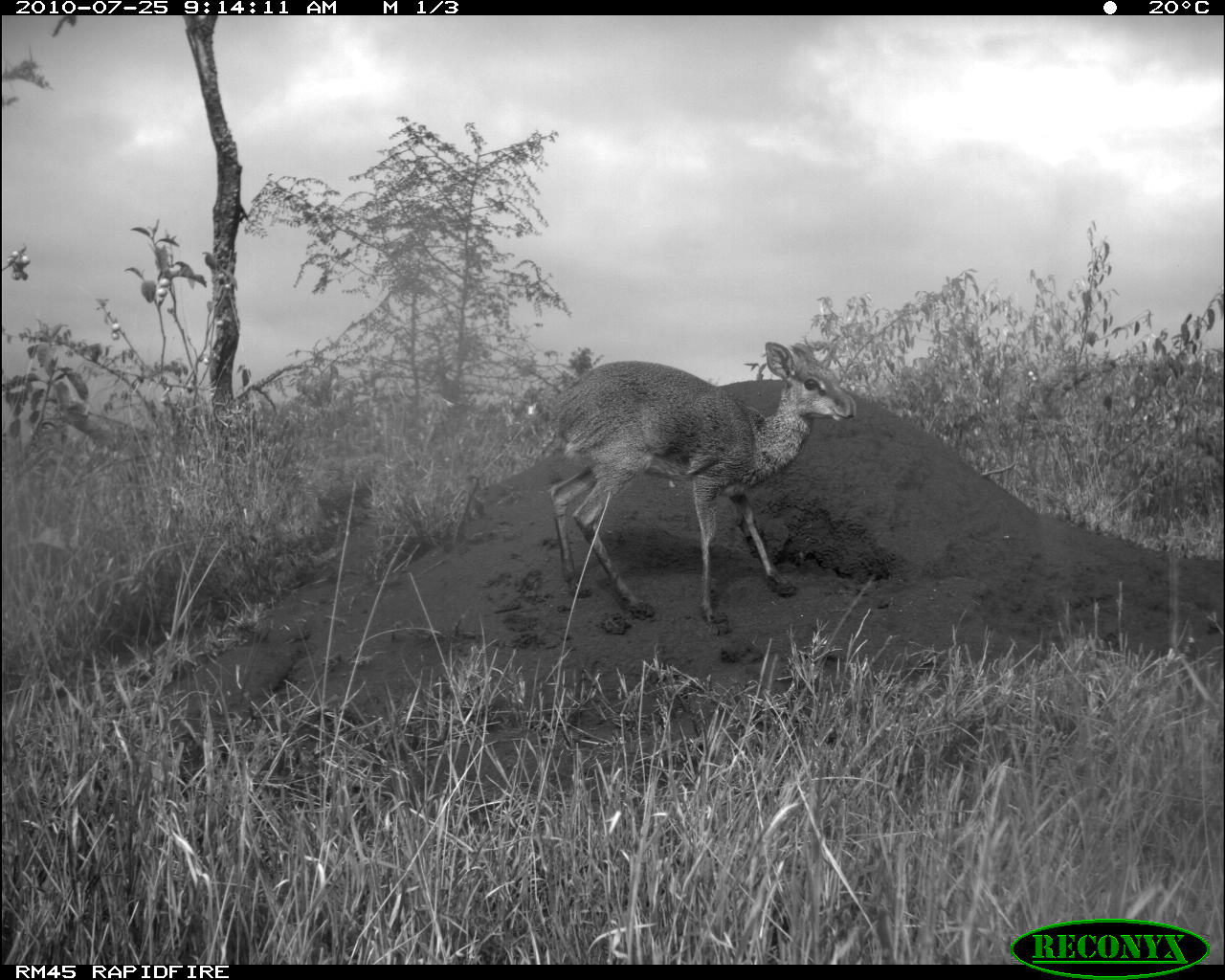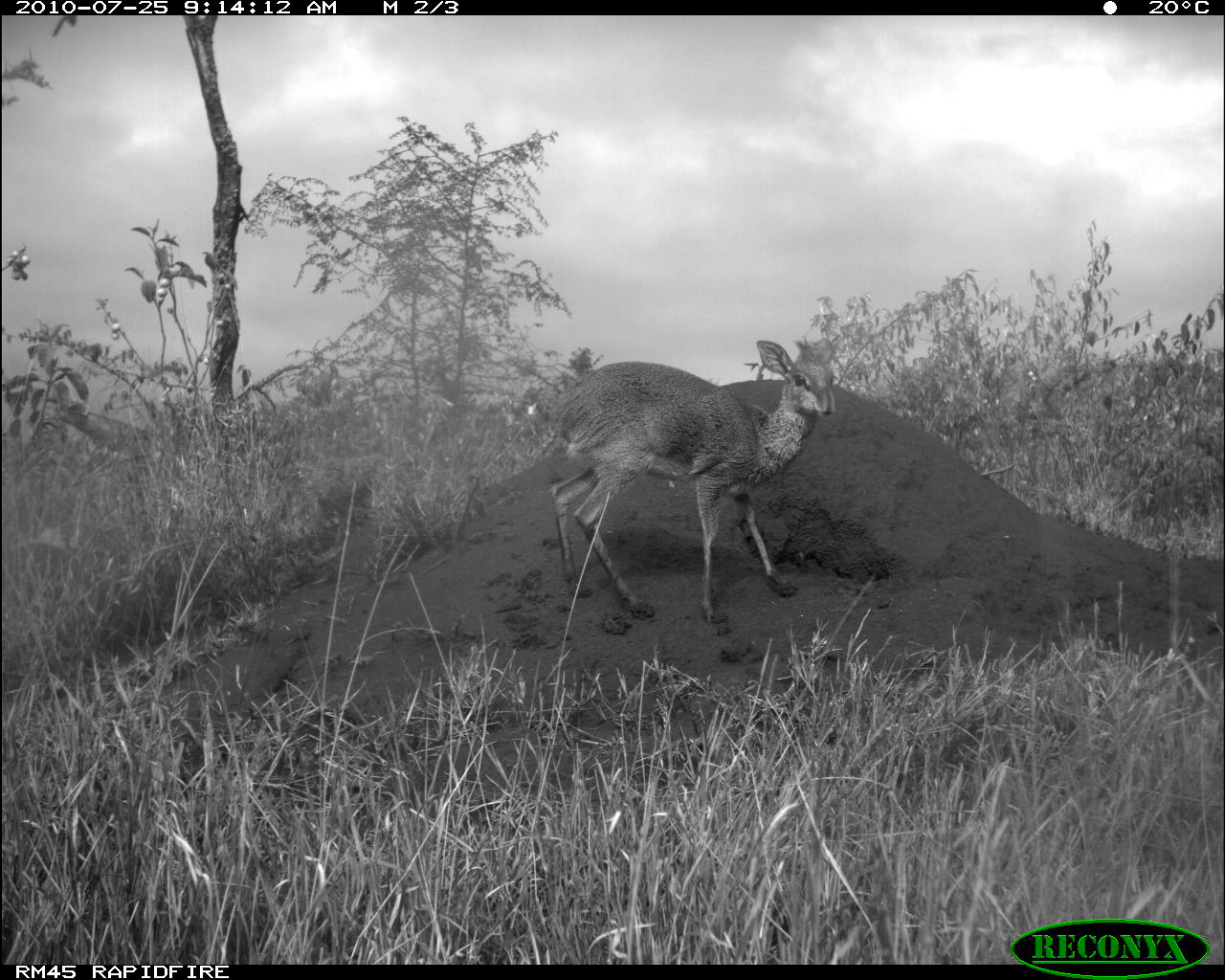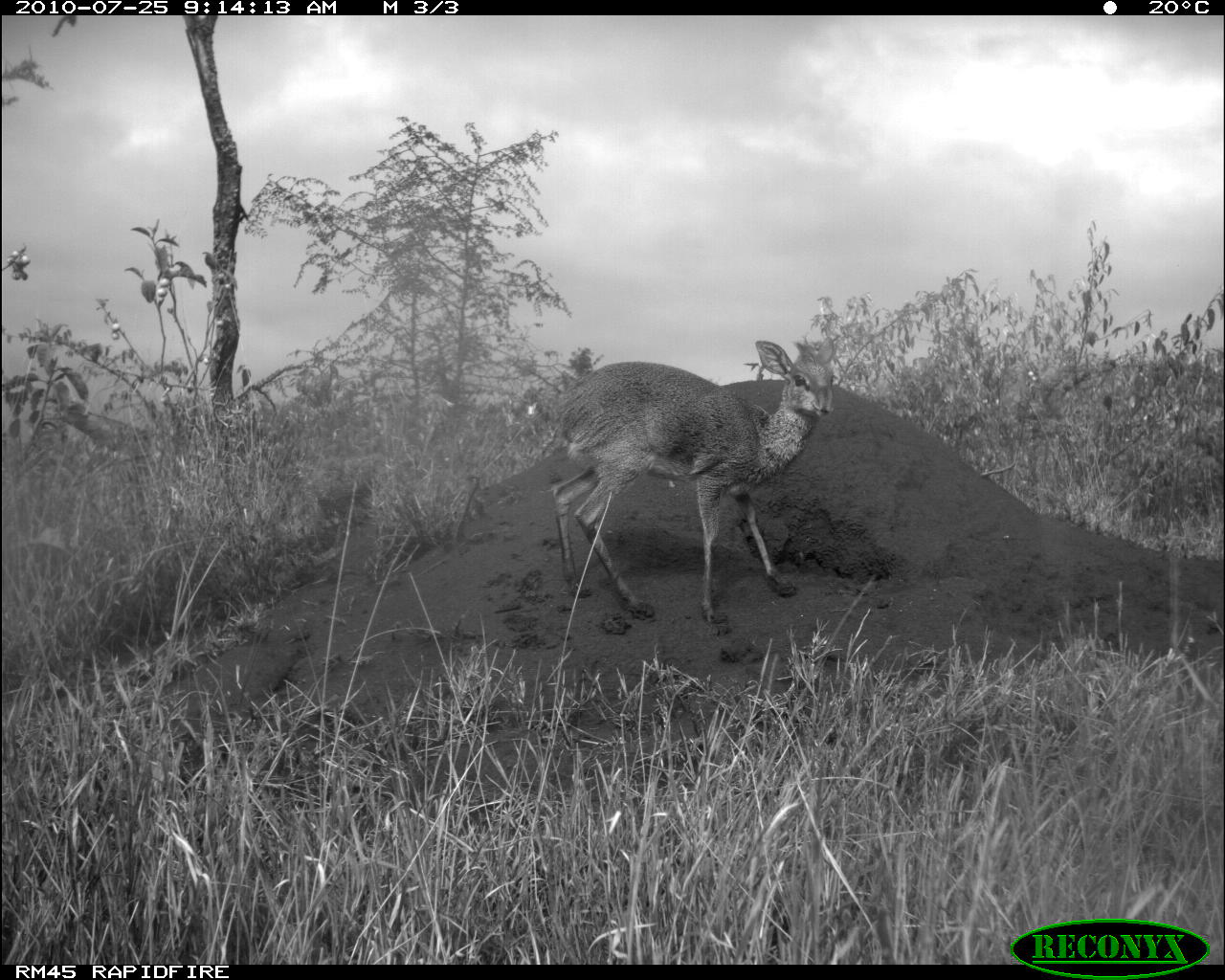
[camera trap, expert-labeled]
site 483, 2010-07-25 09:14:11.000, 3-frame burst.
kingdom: Animalia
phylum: Chordata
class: Mammalia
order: Artiodactyla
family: Bovidae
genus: Madoqua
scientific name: Madoqua guentheri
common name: günther's dik-dik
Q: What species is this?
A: Madoqua guentheri (günther's dik-dik).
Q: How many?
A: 1.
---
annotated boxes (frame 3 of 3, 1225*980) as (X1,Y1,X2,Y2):
madoqua guentheri: (546,335,836,627)